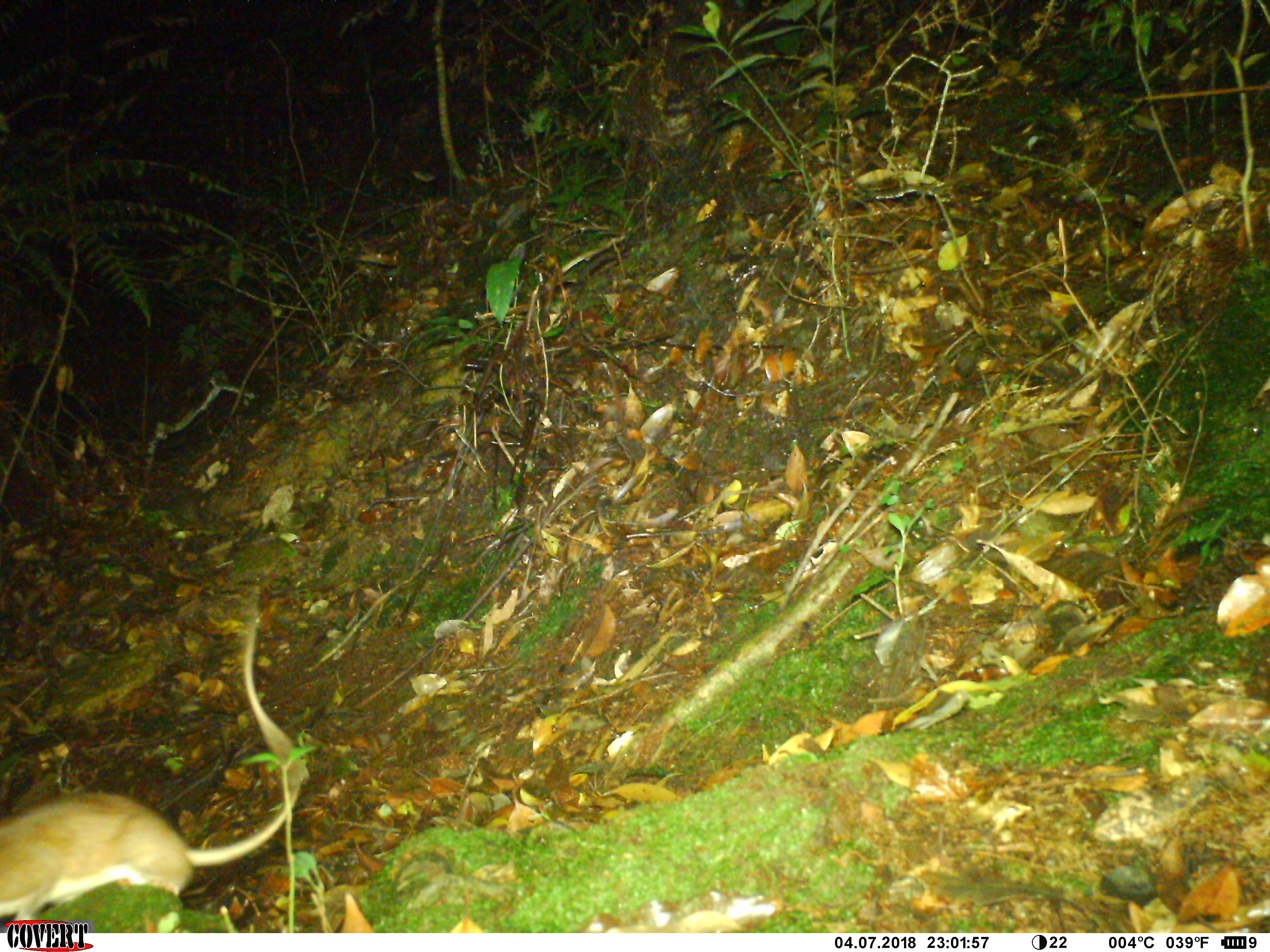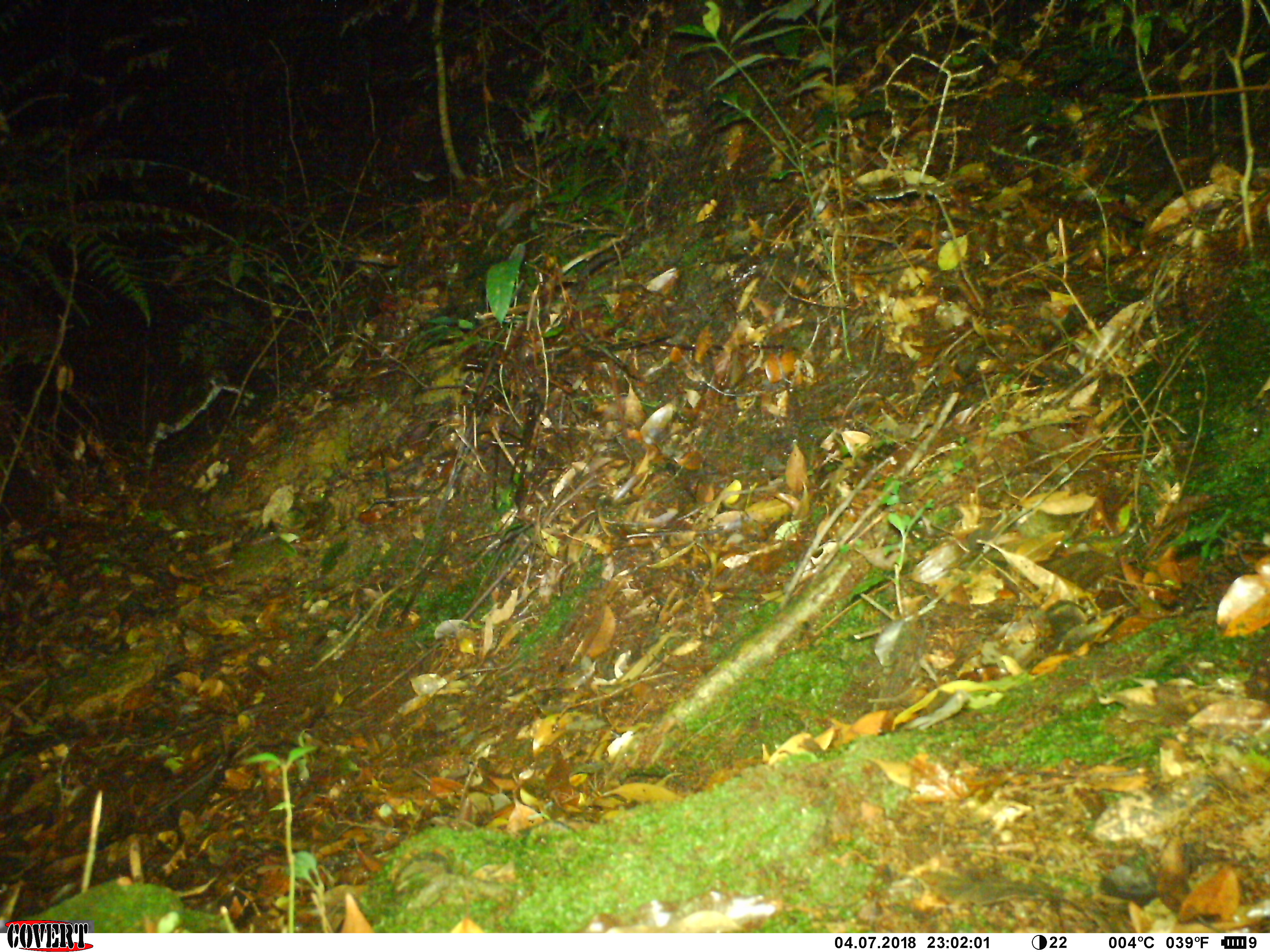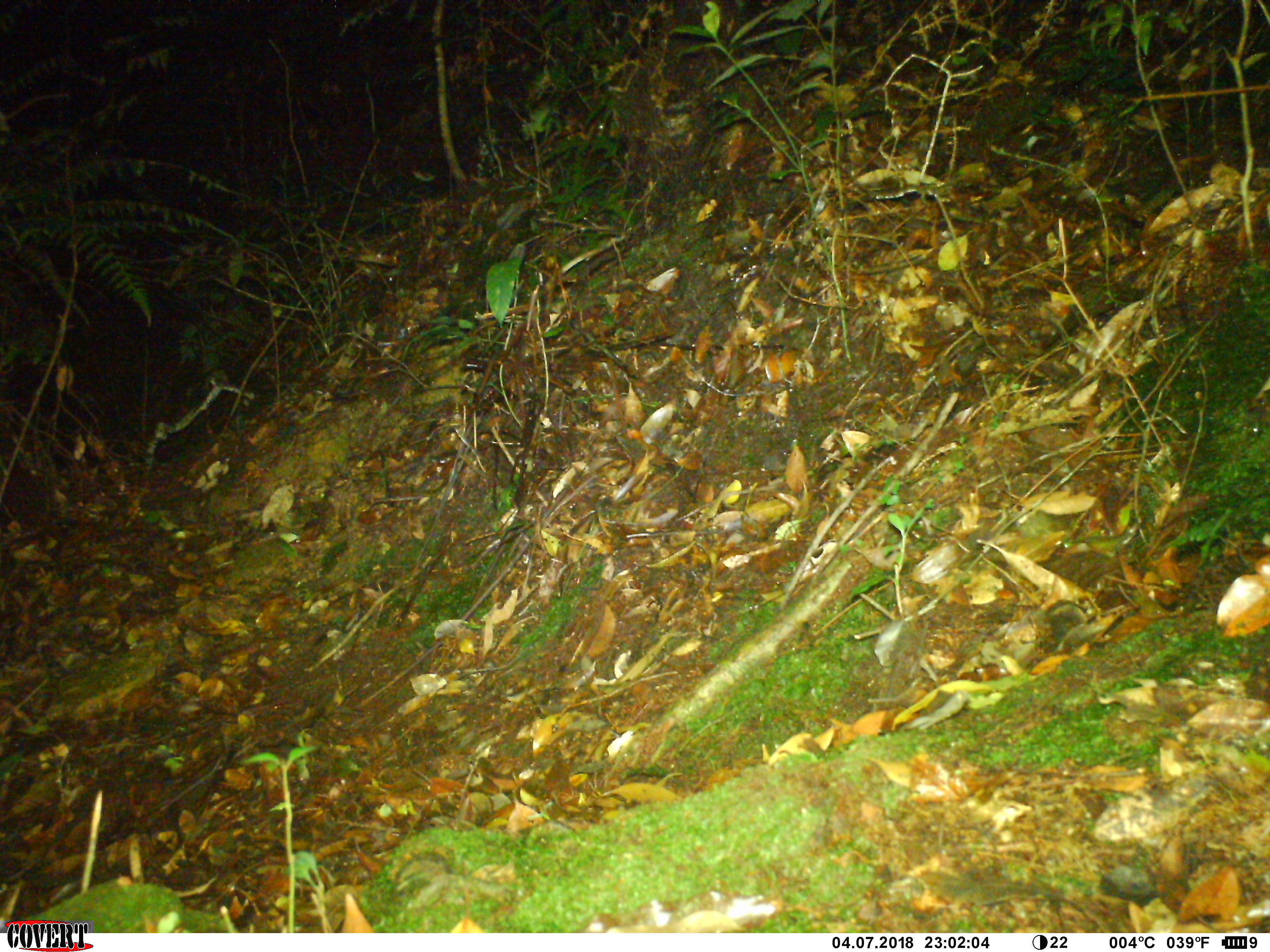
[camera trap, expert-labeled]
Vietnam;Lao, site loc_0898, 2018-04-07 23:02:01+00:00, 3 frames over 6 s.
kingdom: Animalia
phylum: Chordata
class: Mammalia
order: Rodentia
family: Muridae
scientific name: Muridae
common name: old-world mice and rats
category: unidentified murid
Unidentified murid (old-world mice and rats) (Muridae). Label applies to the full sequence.